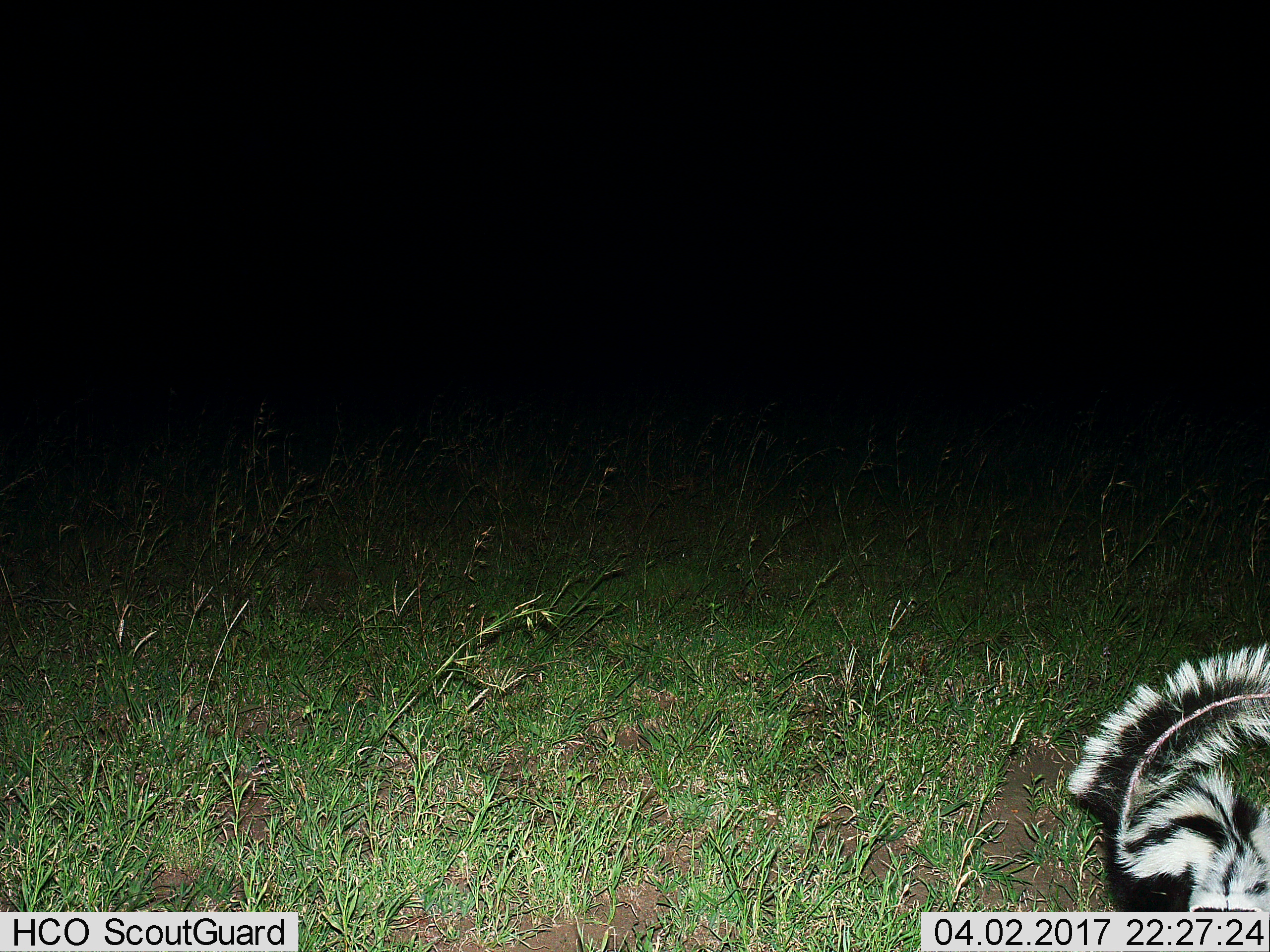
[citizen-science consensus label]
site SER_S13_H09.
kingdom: Animalia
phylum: Chordata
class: Mammalia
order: Carnivora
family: Mustelidae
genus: Ictonyx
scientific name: Ictonyx striatus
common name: zorilla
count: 1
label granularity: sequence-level